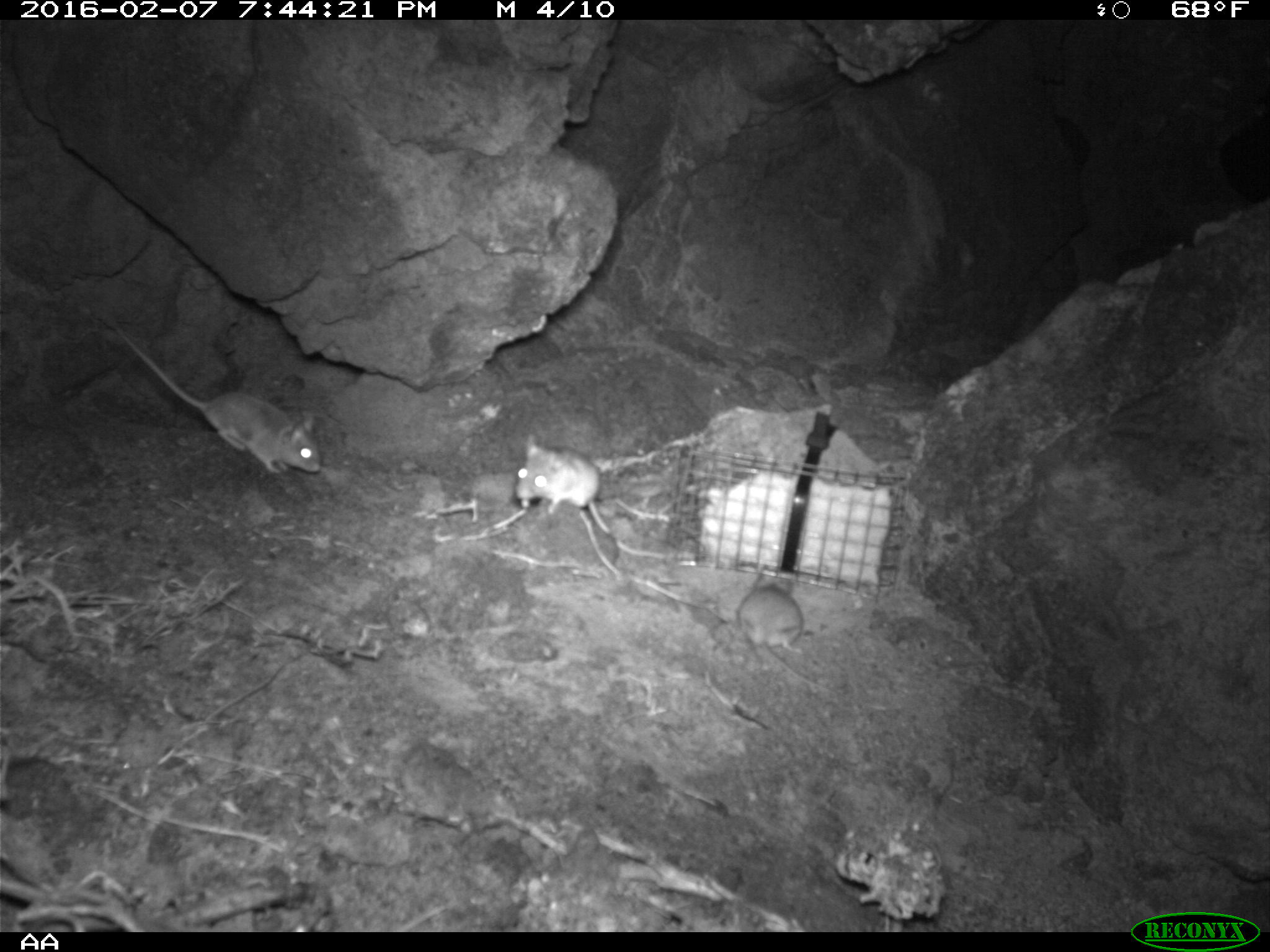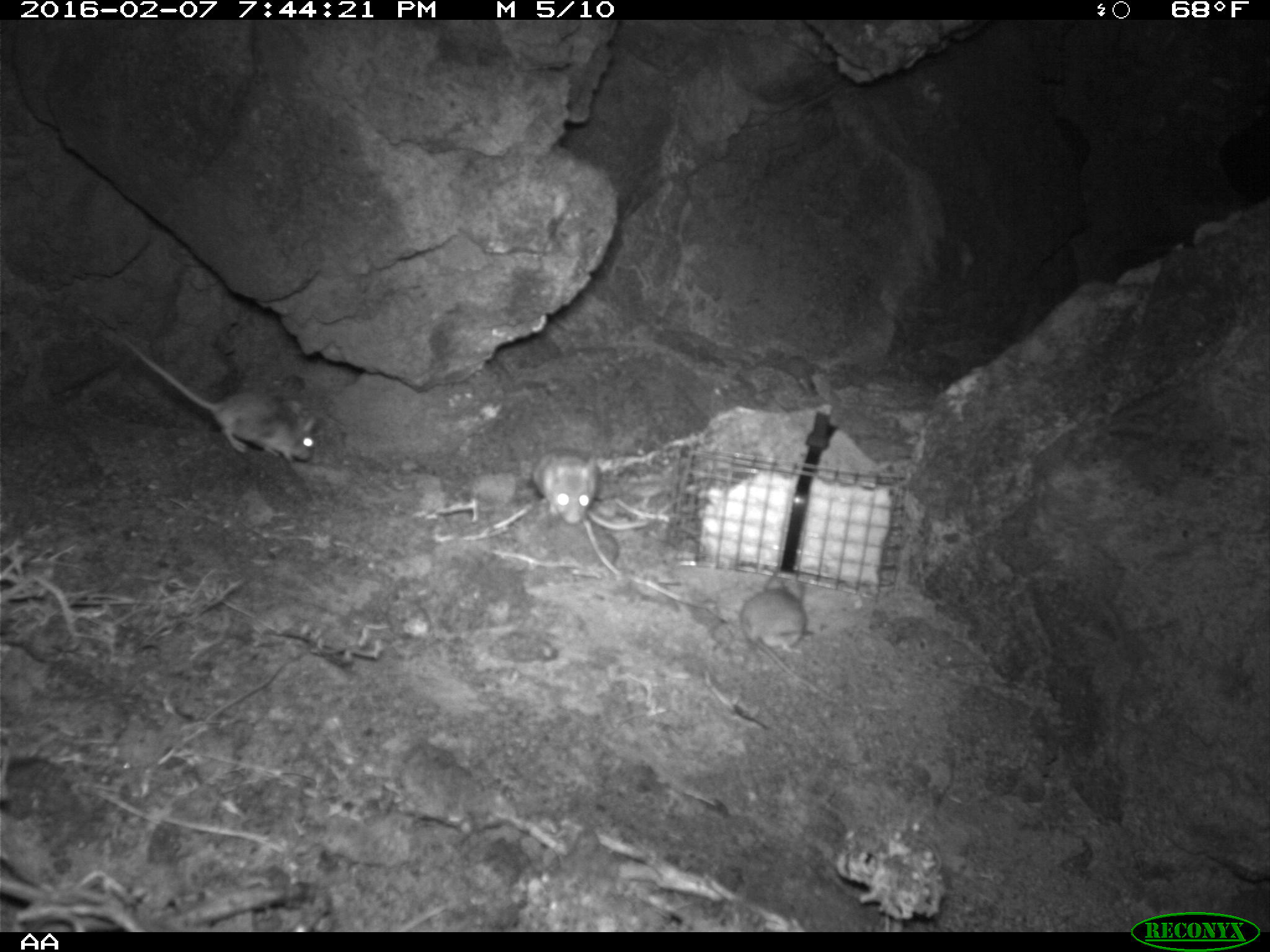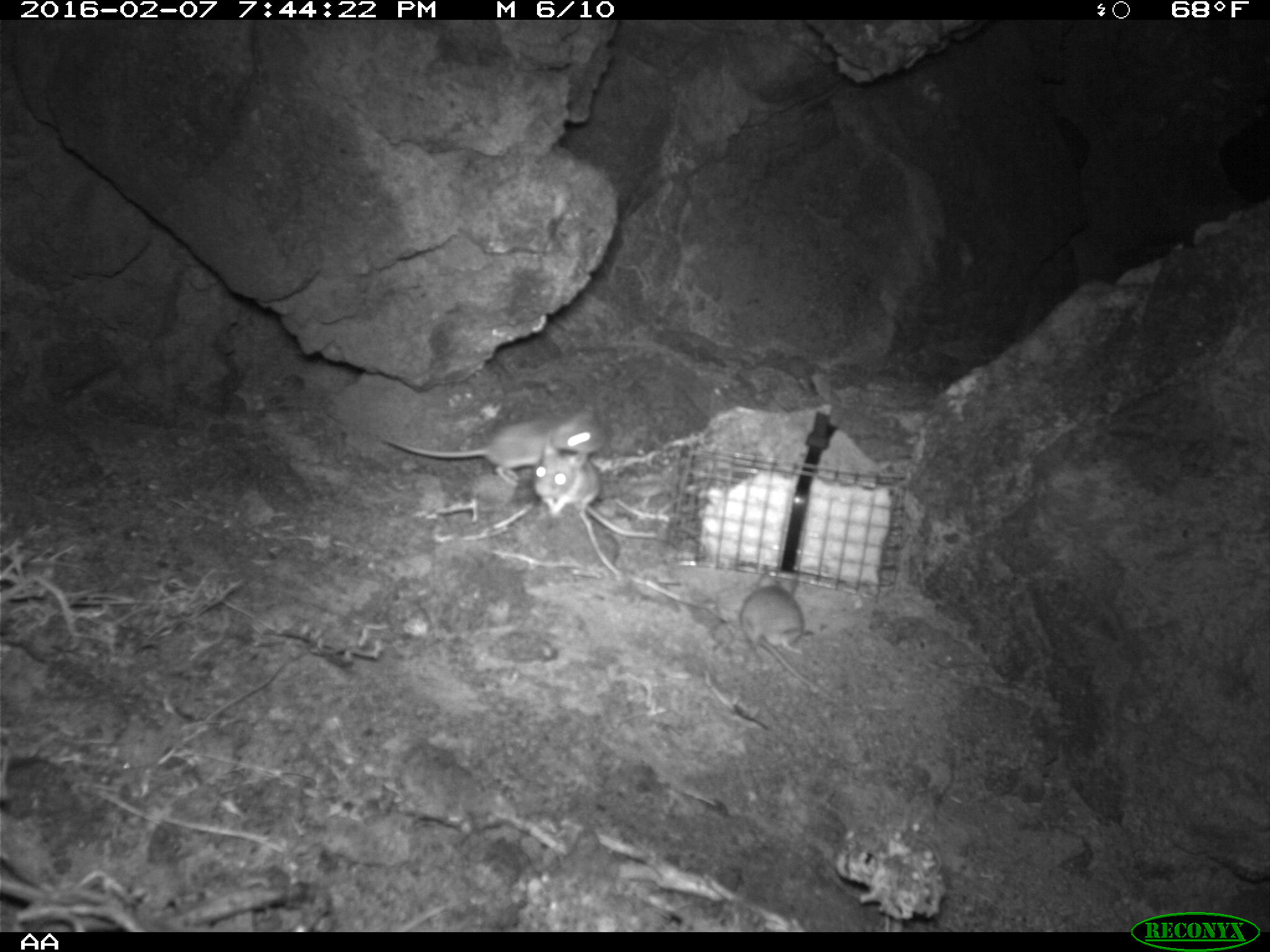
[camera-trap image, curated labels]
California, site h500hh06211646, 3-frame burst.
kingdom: Animalia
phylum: Chordata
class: Mammalia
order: Rodentia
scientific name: Rodentia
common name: rodent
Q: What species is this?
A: Rodent (Rodentia).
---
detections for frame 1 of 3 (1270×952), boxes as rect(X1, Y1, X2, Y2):
rodent: rect(118, 332, 321, 474); rect(737, 564, 835, 692); rect(514, 433, 612, 536)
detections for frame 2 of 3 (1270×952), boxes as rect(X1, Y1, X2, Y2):
rodent: rect(115, 335, 318, 464); rect(738, 568, 835, 703); rect(532, 446, 601, 524)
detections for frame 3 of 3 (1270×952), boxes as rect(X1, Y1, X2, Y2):
rodent: rect(370, 412, 606, 484); rect(737, 565, 831, 703); rect(535, 441, 663, 539)